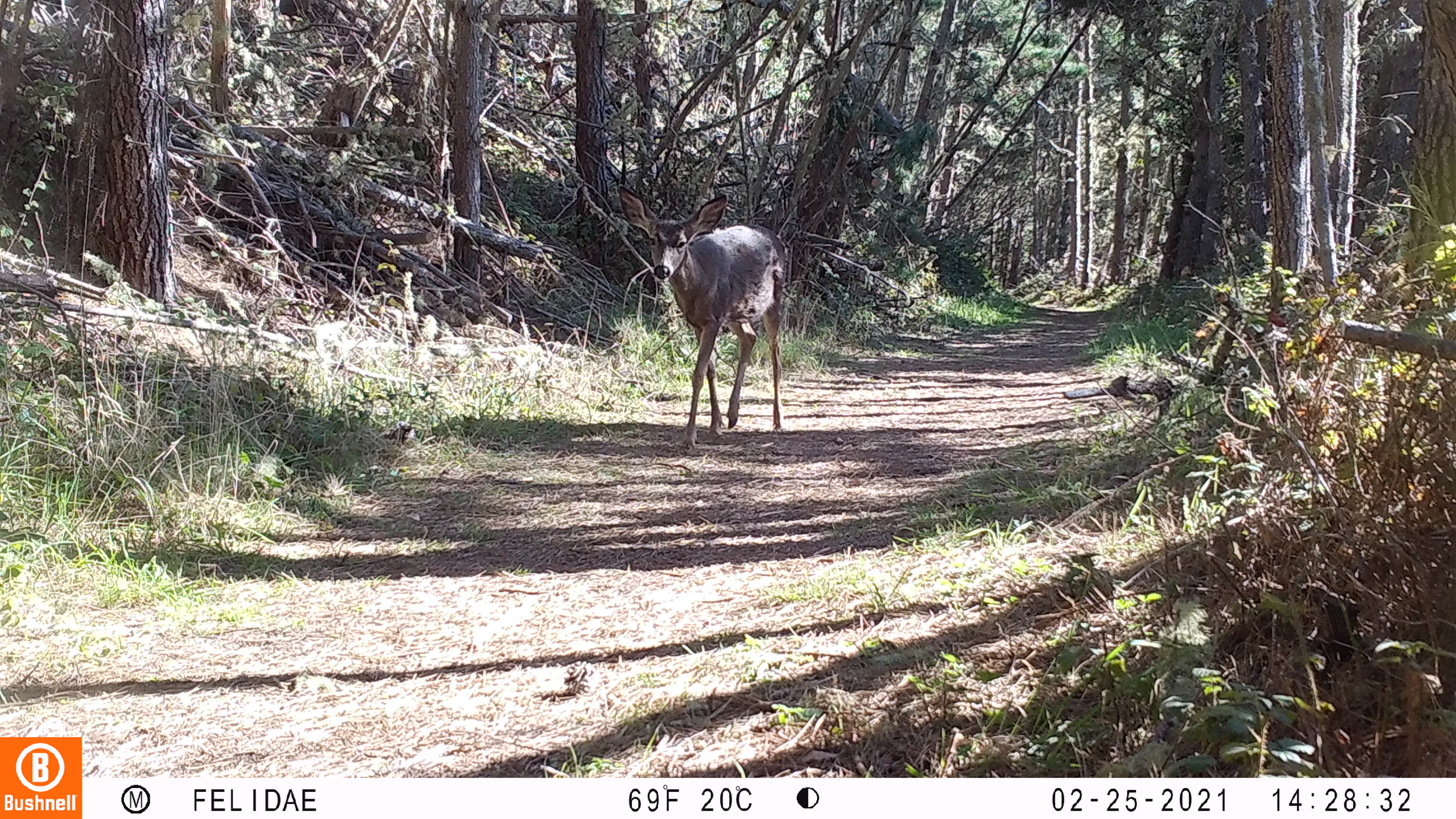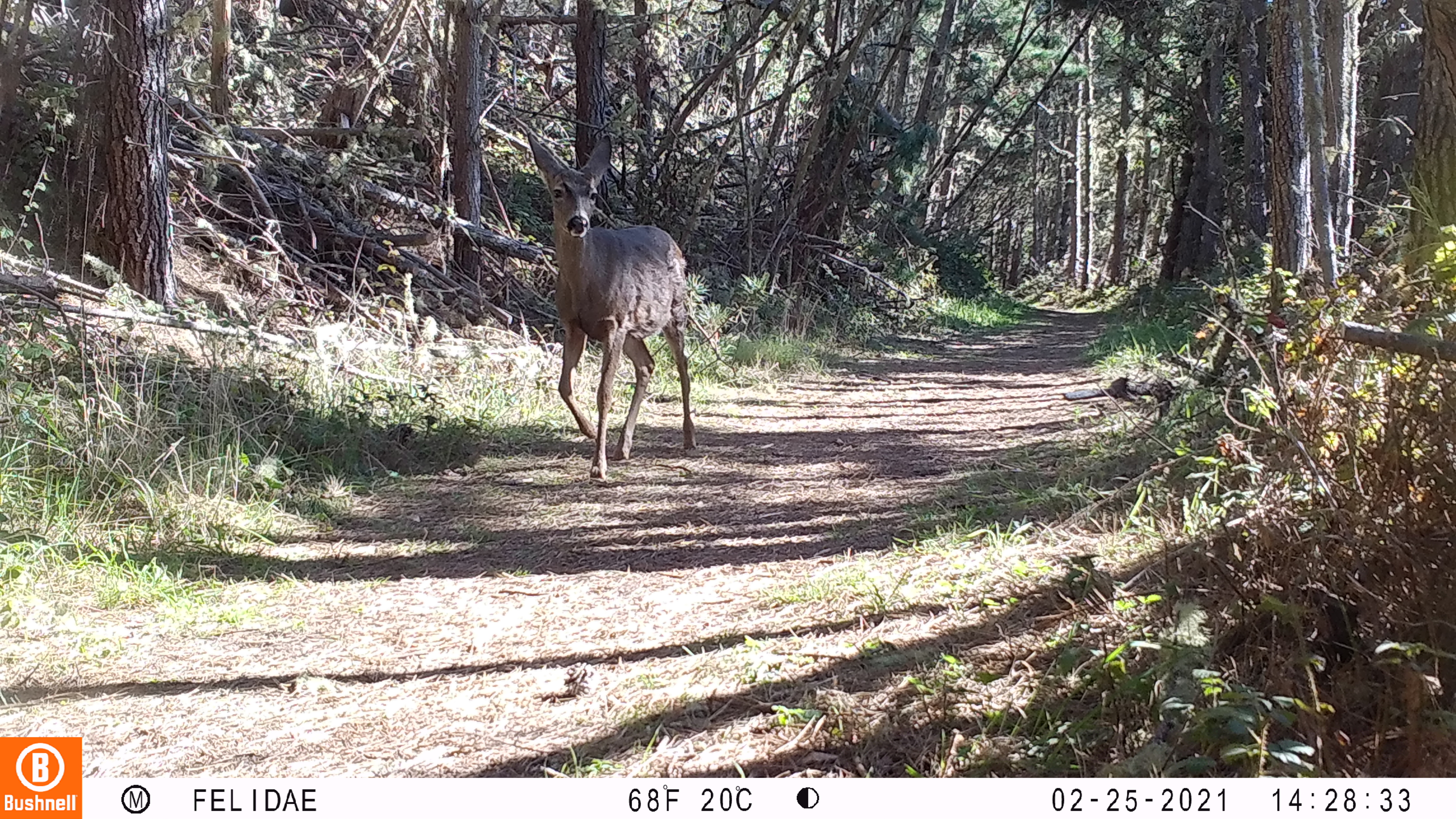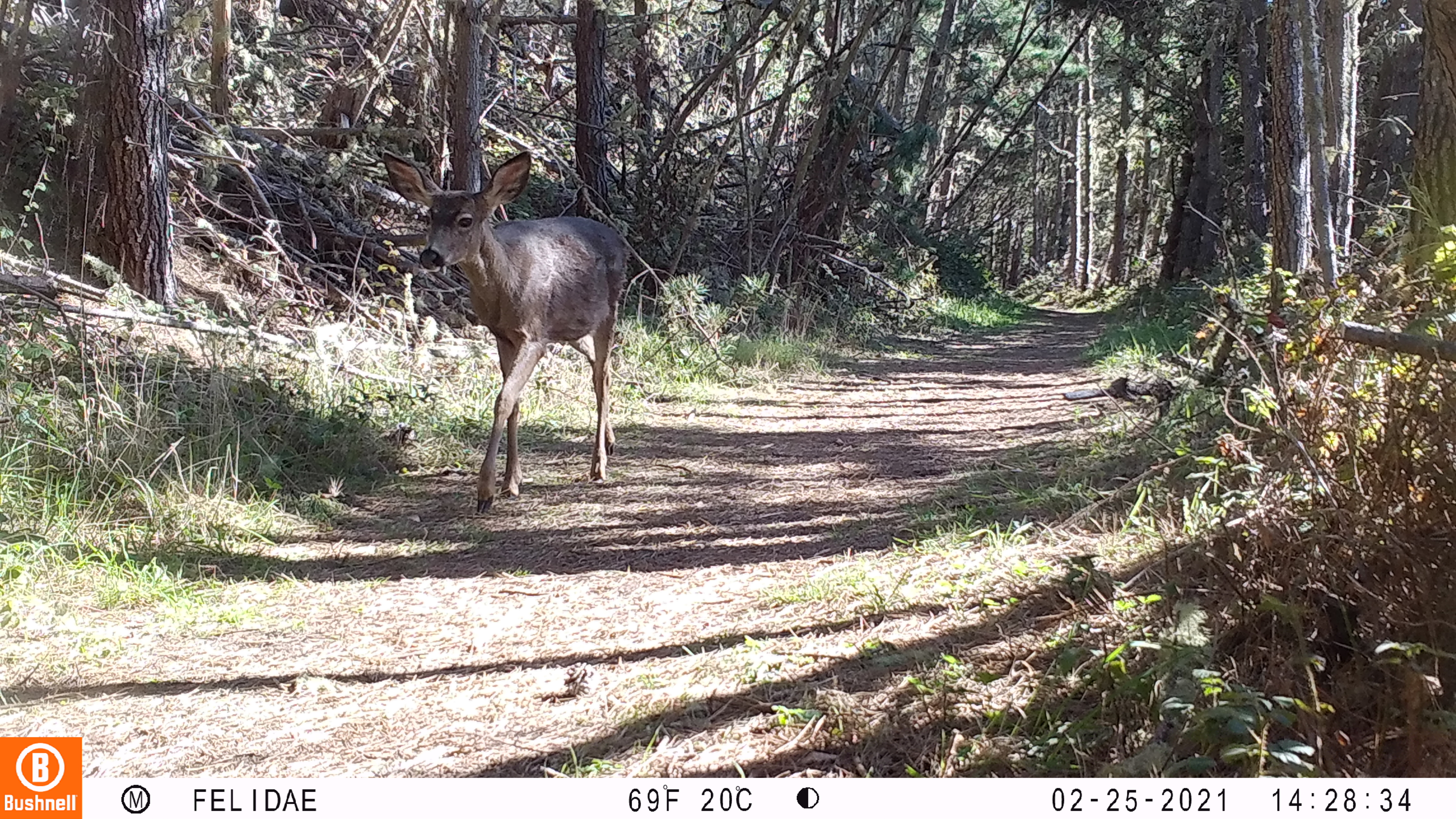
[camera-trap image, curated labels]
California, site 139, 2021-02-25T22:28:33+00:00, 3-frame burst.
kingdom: Animalia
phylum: Chordata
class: Mammalia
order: Artiodactyla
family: Cervidae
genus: Odocoileus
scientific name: Odocoileus hemionus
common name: mule deer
Mule deer (Odocoileus hemionus).